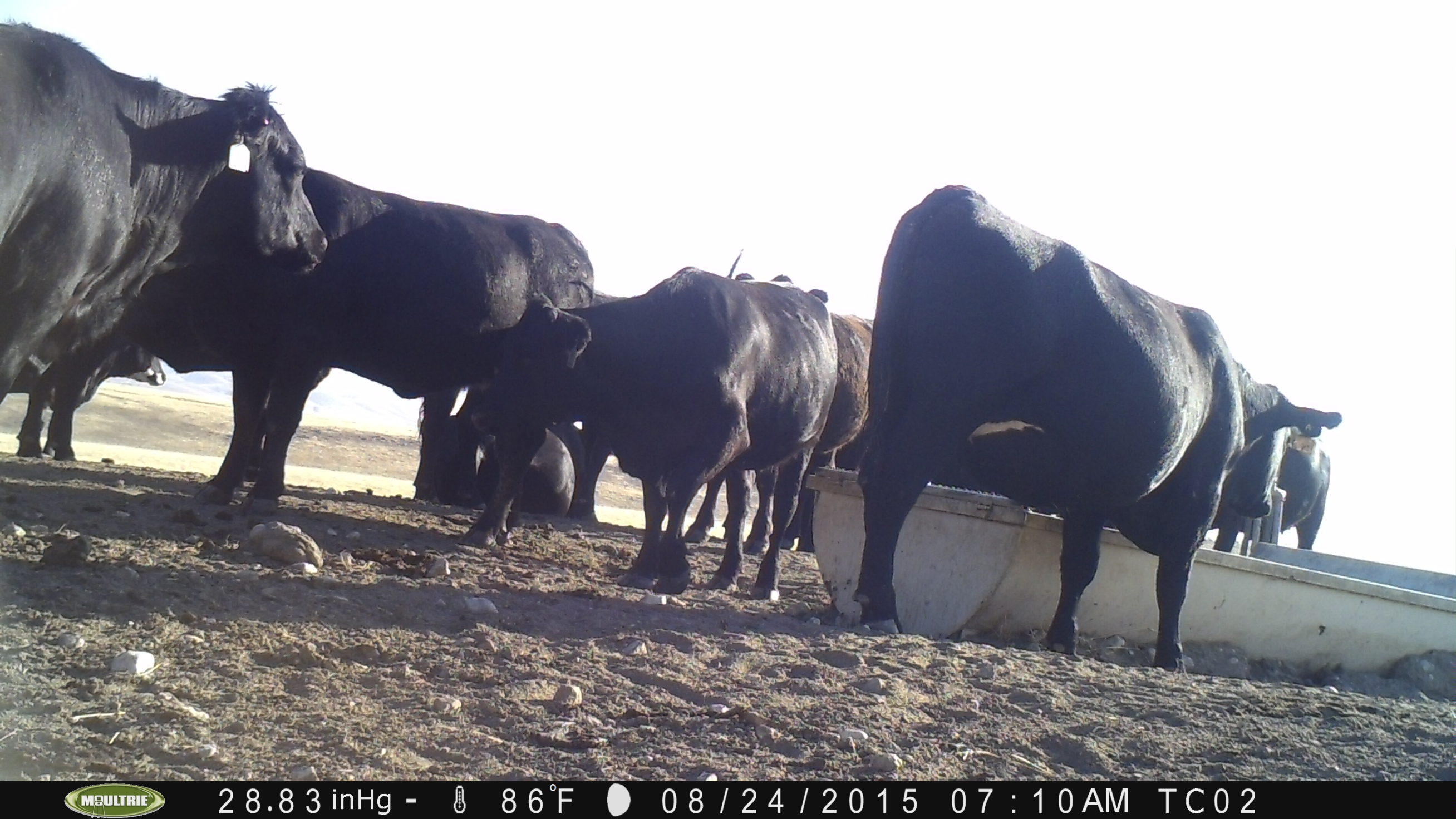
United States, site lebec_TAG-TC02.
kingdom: Animalia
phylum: Chordata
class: Mammalia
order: Artiodactyla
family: Bovidae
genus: Bos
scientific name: Bos taurus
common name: domestic cow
Bos taurus (domestic cow).